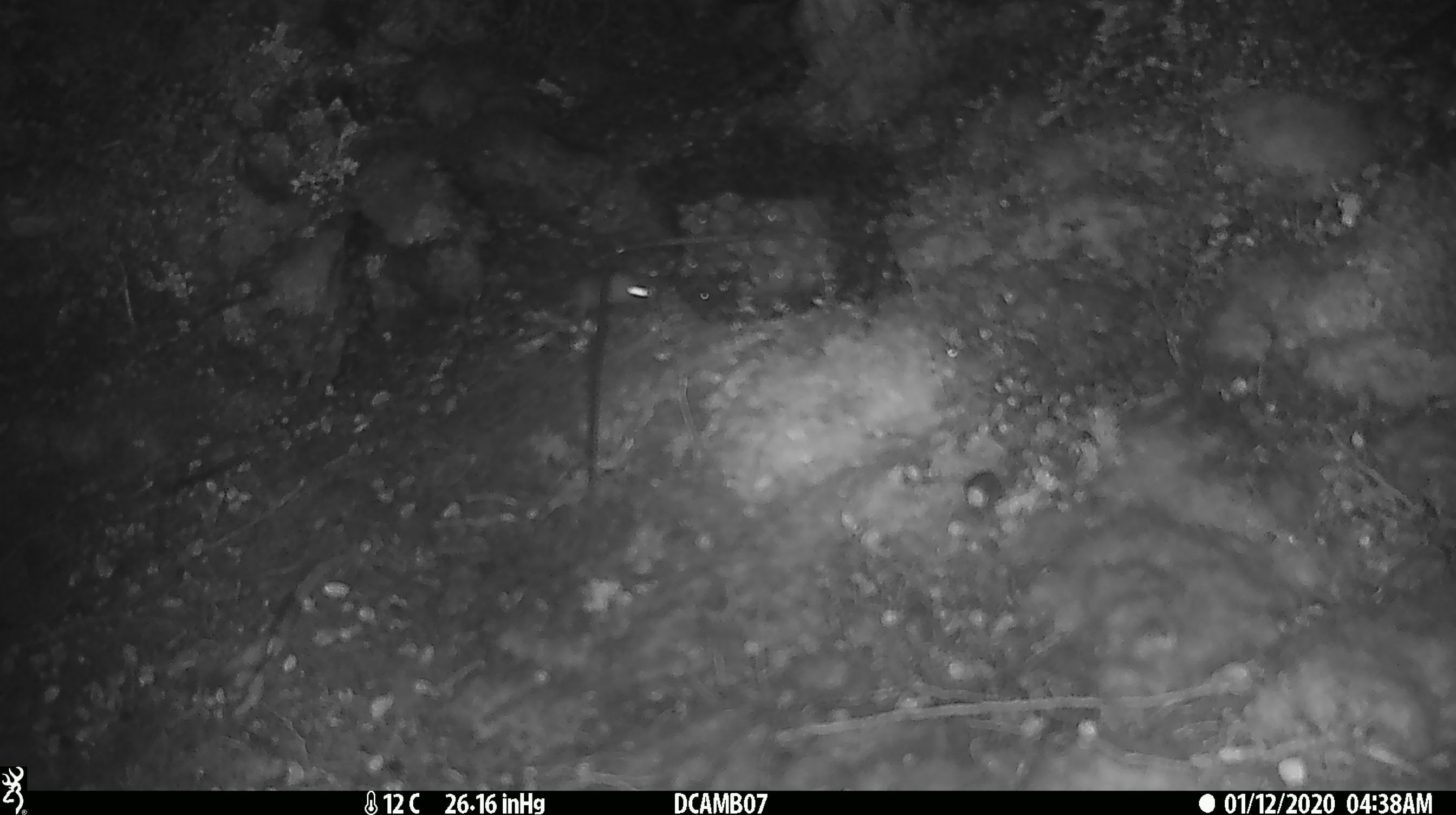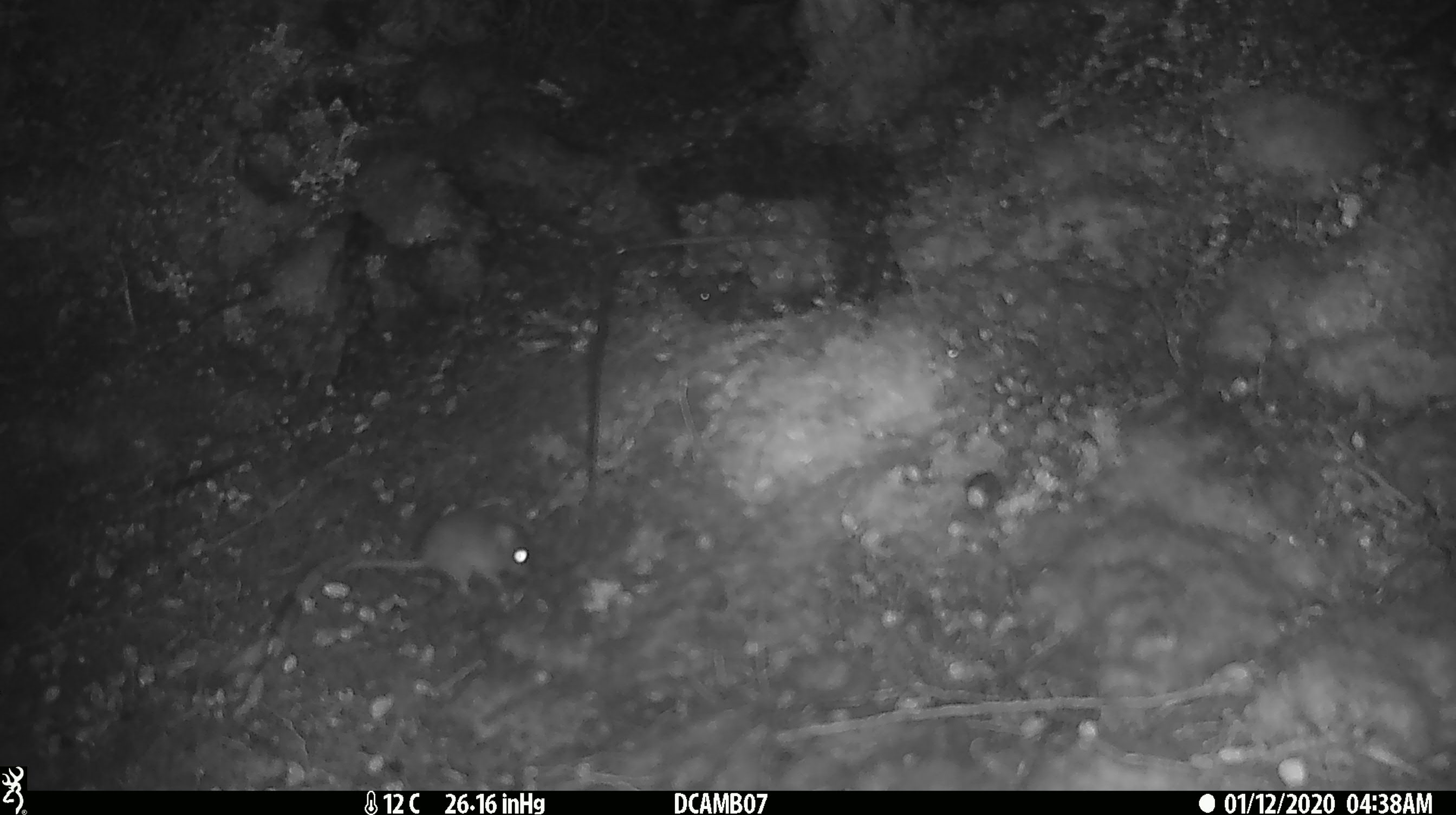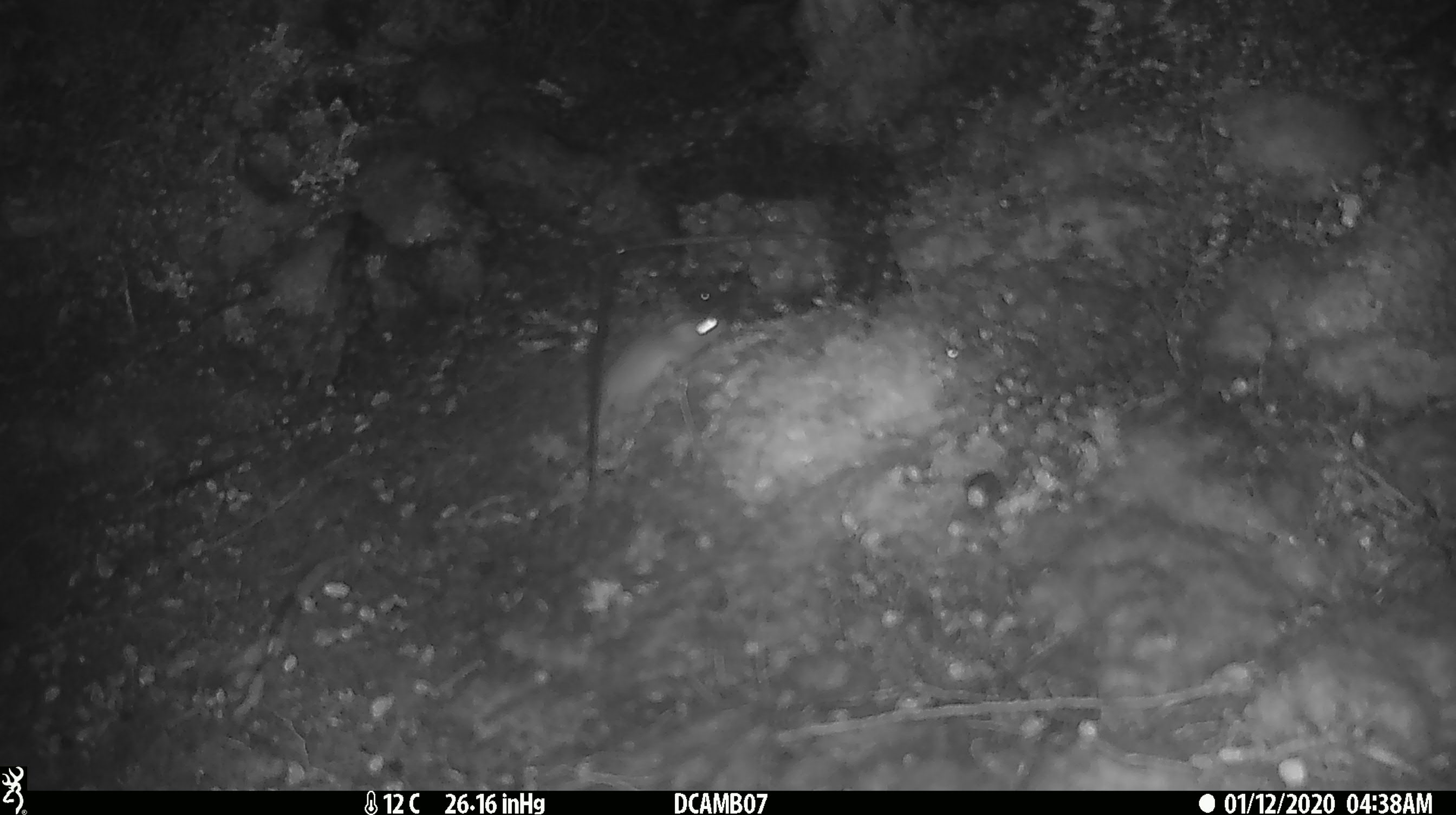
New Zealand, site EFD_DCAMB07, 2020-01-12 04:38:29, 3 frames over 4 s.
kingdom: Animalia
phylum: Chordata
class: Mammalia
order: Rodentia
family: Muridae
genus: Mus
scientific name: Mus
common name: mouse